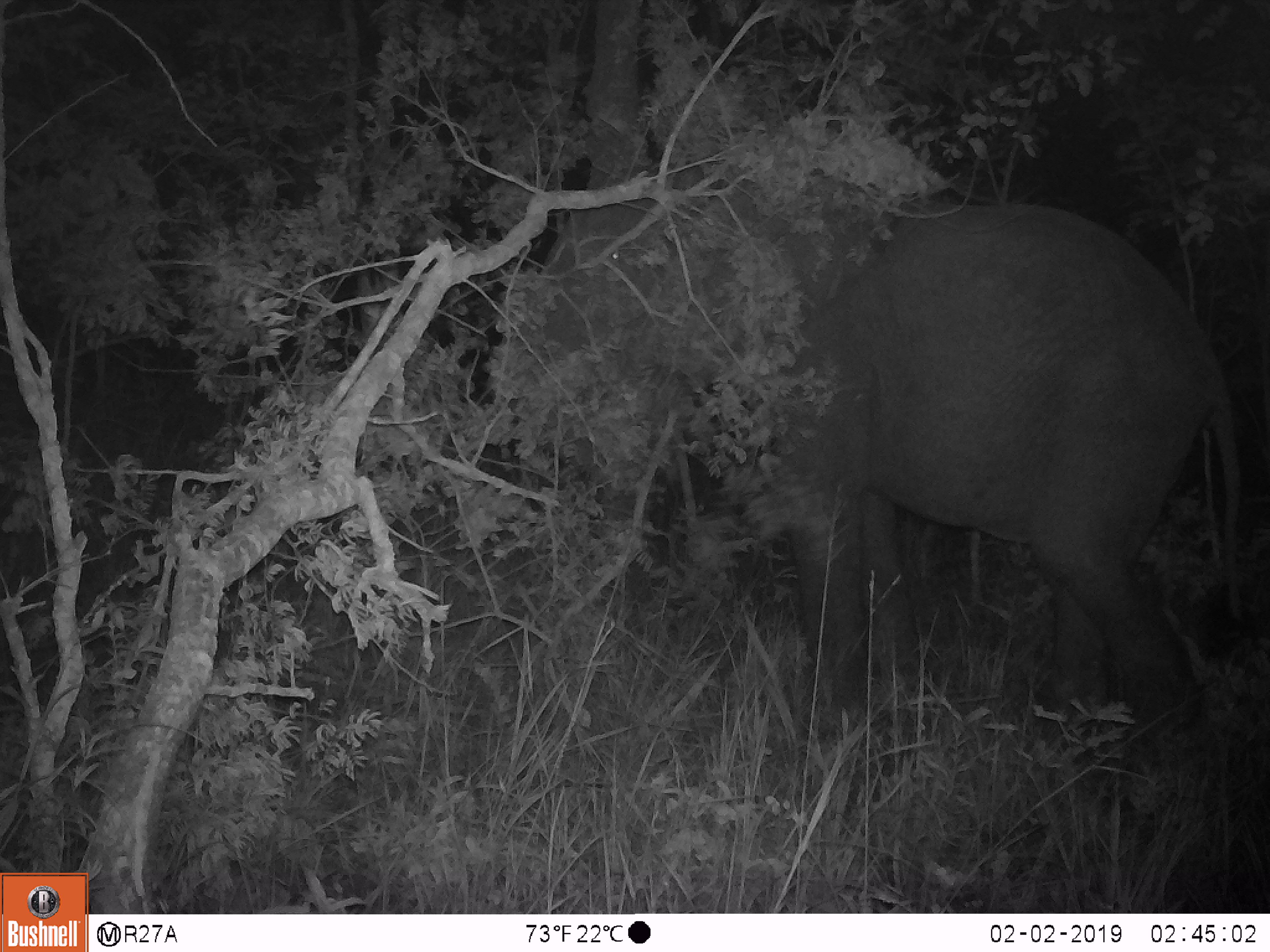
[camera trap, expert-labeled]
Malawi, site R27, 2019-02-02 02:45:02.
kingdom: Animalia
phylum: Chordata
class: Mammalia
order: Proboscidea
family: Elephantidae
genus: Loxodonta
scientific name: Loxodonta africana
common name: african savanna elephant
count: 1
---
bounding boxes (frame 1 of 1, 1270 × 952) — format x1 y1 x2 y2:
african savanna elephant: 480 164 1246 738